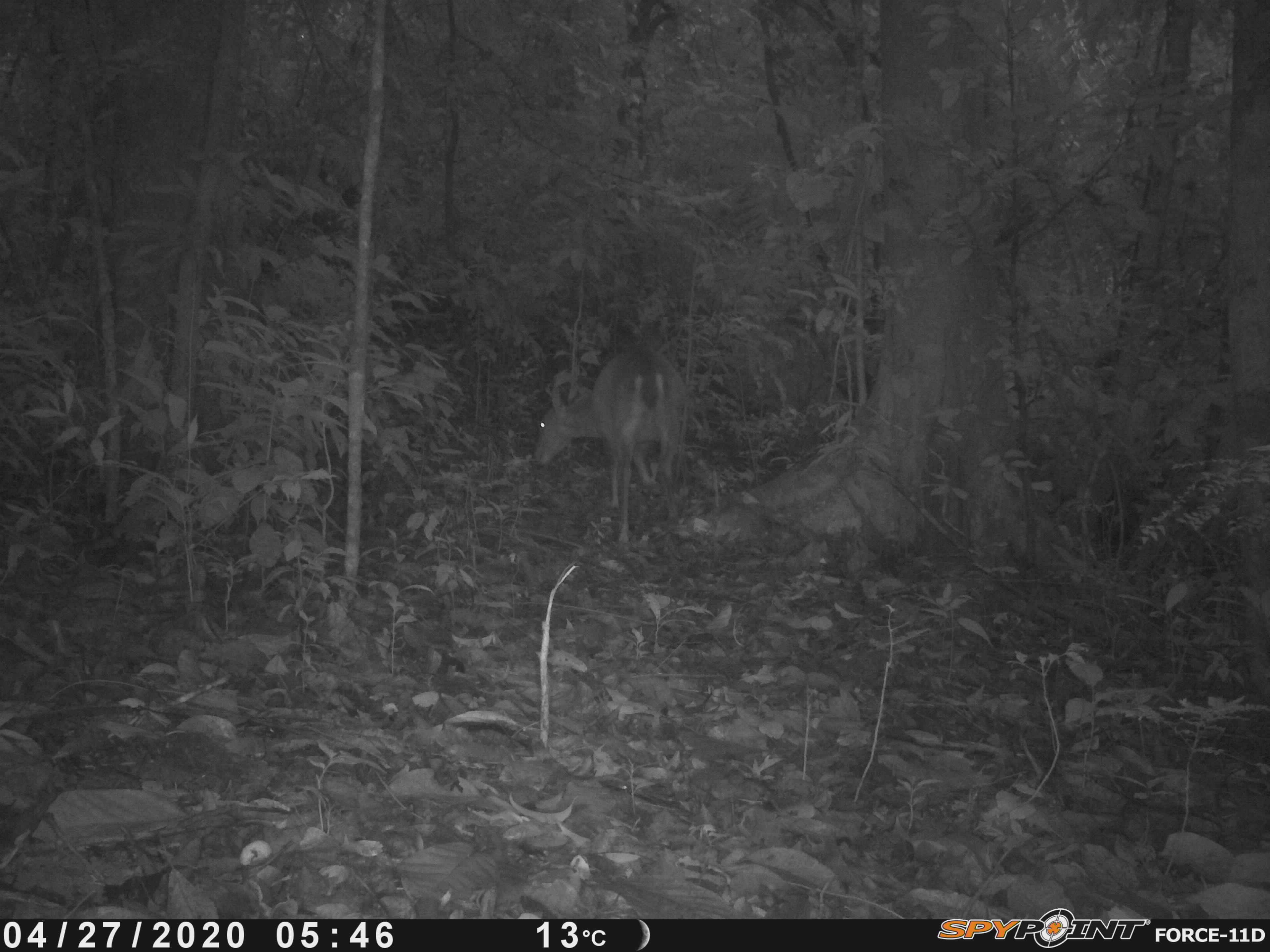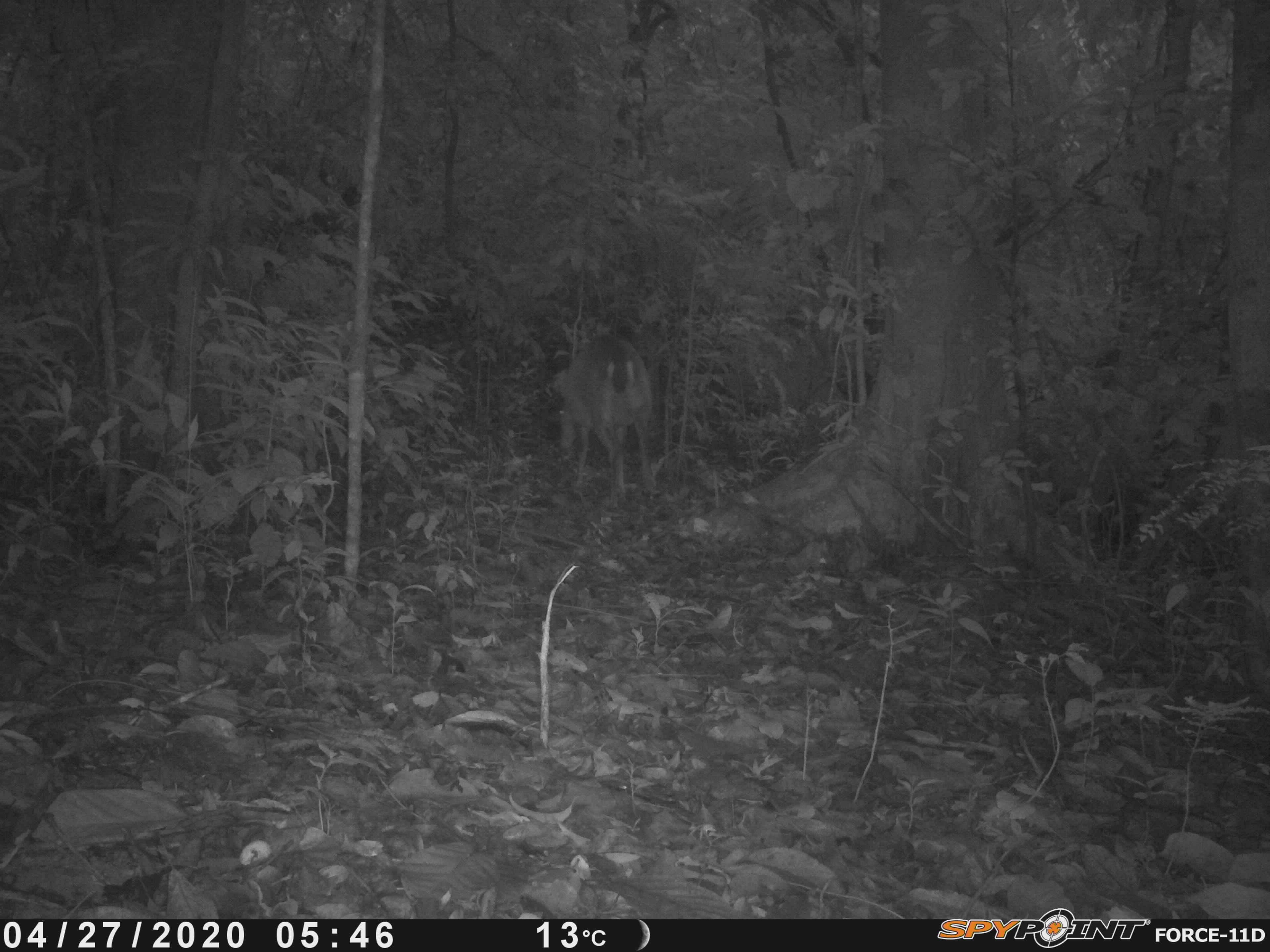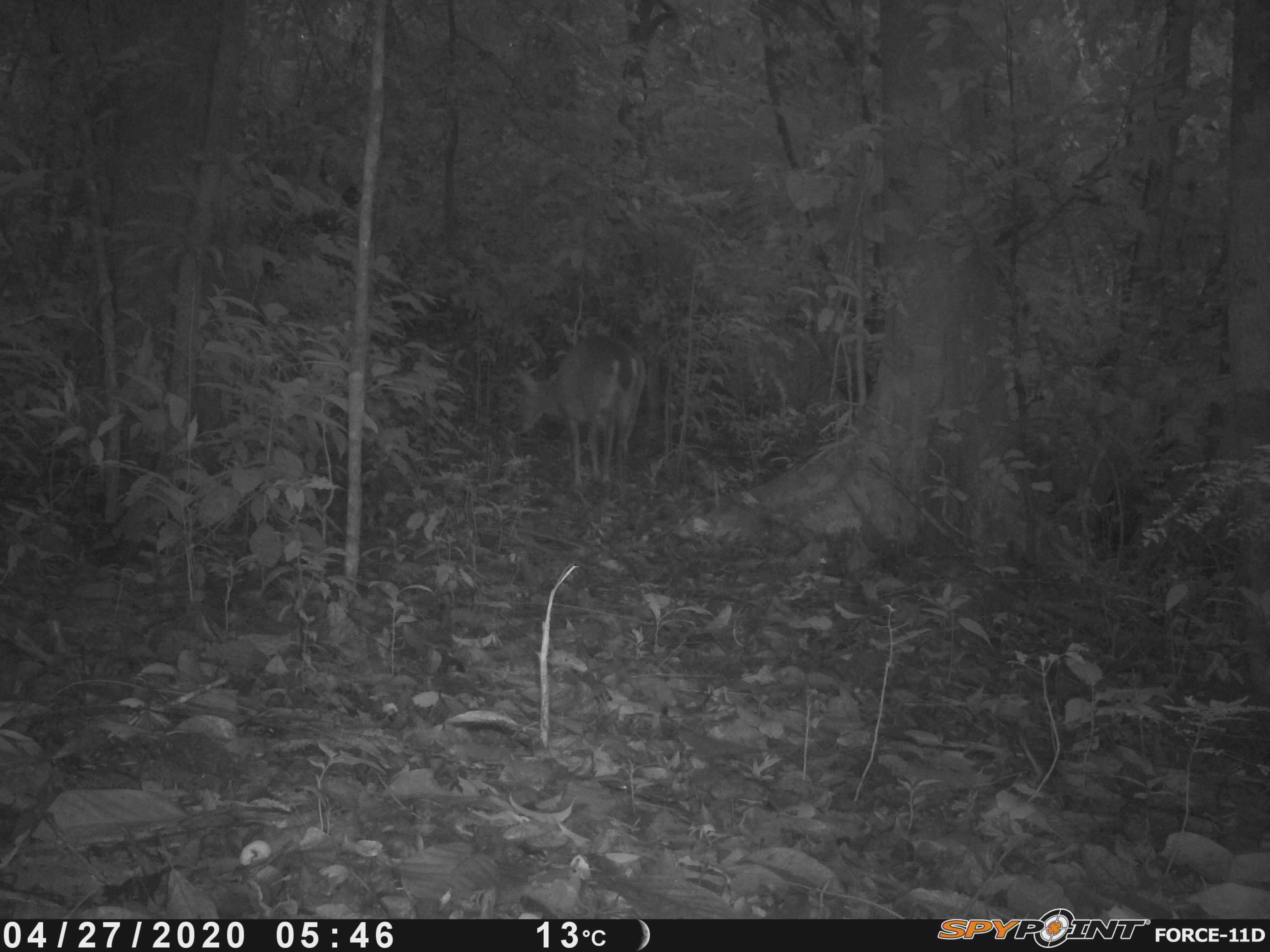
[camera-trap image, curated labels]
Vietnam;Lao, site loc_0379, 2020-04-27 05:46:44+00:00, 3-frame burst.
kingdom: Animalia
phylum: Chordata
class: Mammalia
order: Artiodactyla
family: Cervidae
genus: Muntiacus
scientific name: Muntiacus vuquangensis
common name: large-antlered muntjac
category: large antlered muntjac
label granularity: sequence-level